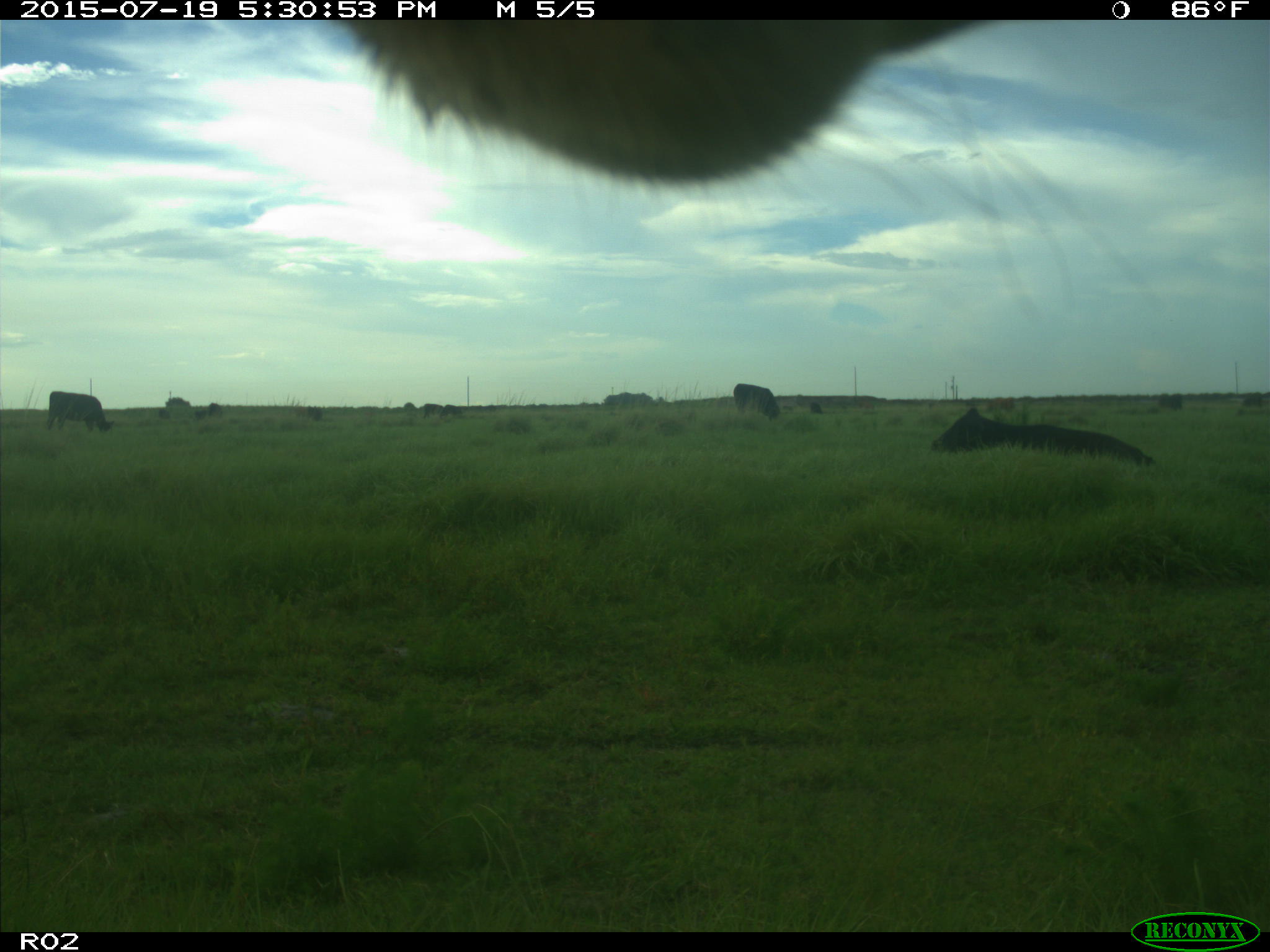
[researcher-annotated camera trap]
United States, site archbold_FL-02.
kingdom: Animalia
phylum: Chordata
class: Mammalia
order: Artiodactyla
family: Bovidae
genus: Bos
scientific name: Bos taurus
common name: domestic cow